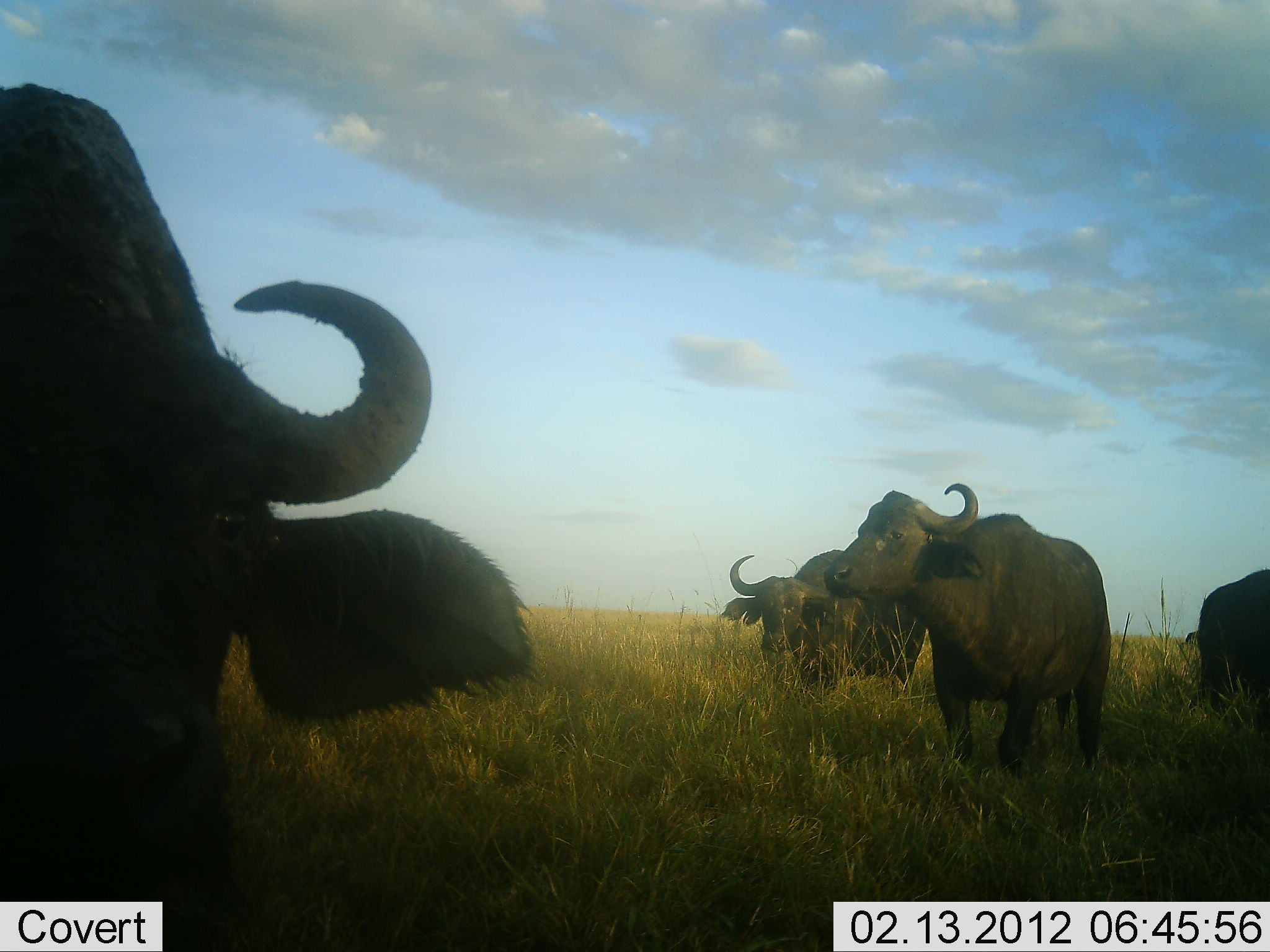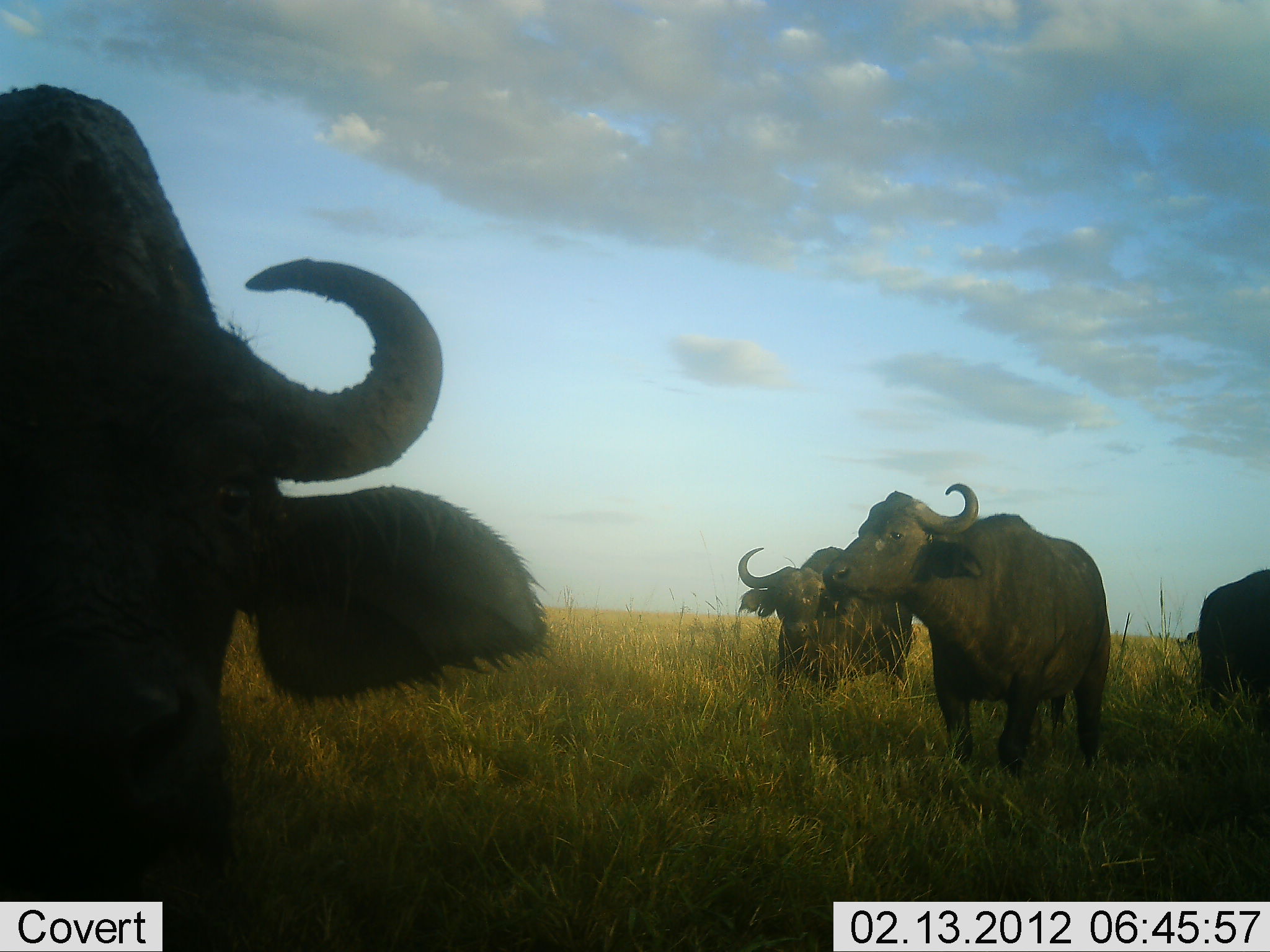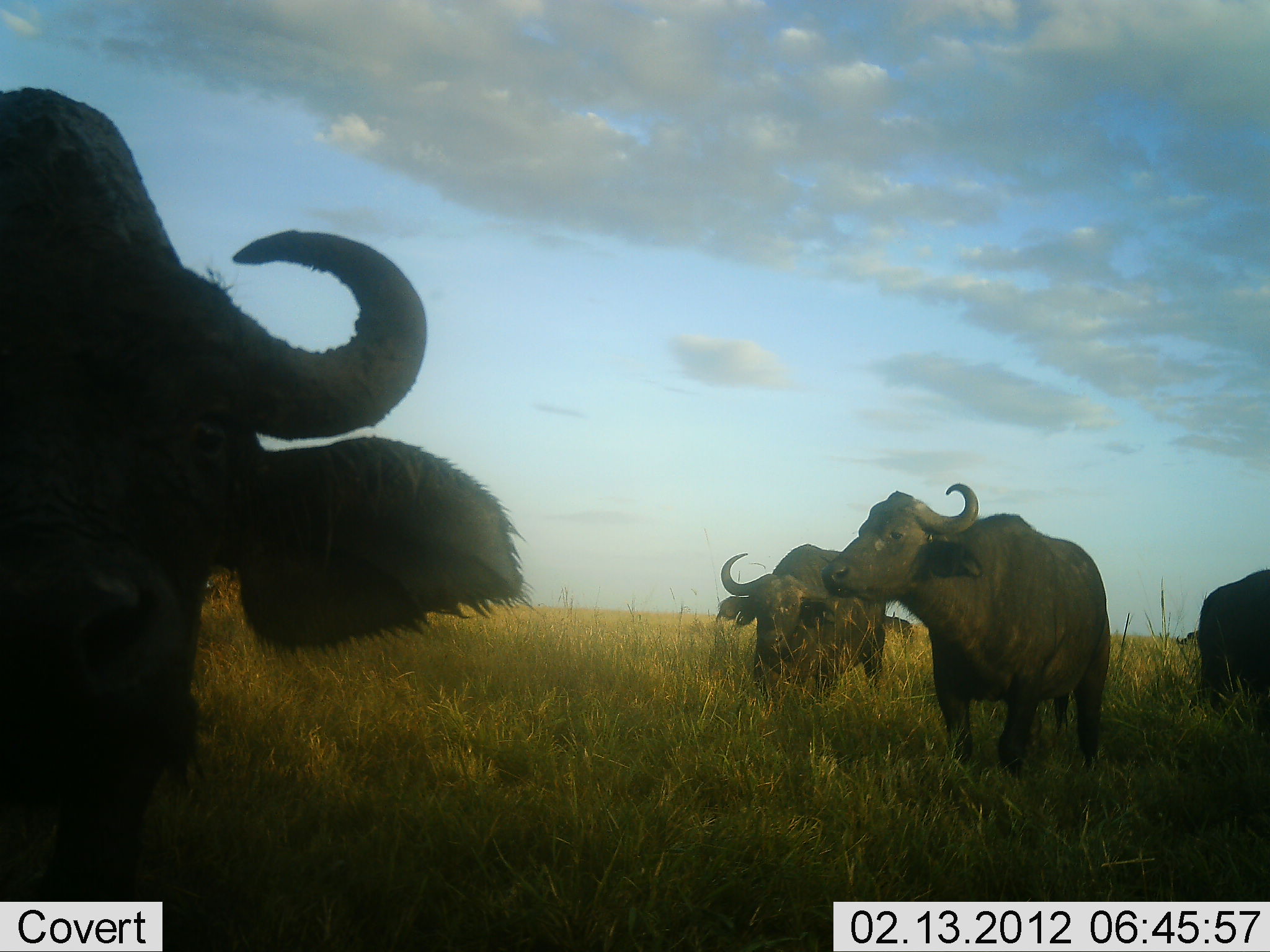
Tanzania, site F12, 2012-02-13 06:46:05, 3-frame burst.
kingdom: Animalia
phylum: Chordata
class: Mammalia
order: Artiodactyla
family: Bovidae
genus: Syncerus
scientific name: Syncerus caffer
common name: cape buffalo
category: buffalo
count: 4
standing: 89%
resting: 7%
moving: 19%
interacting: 7%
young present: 0%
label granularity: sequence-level